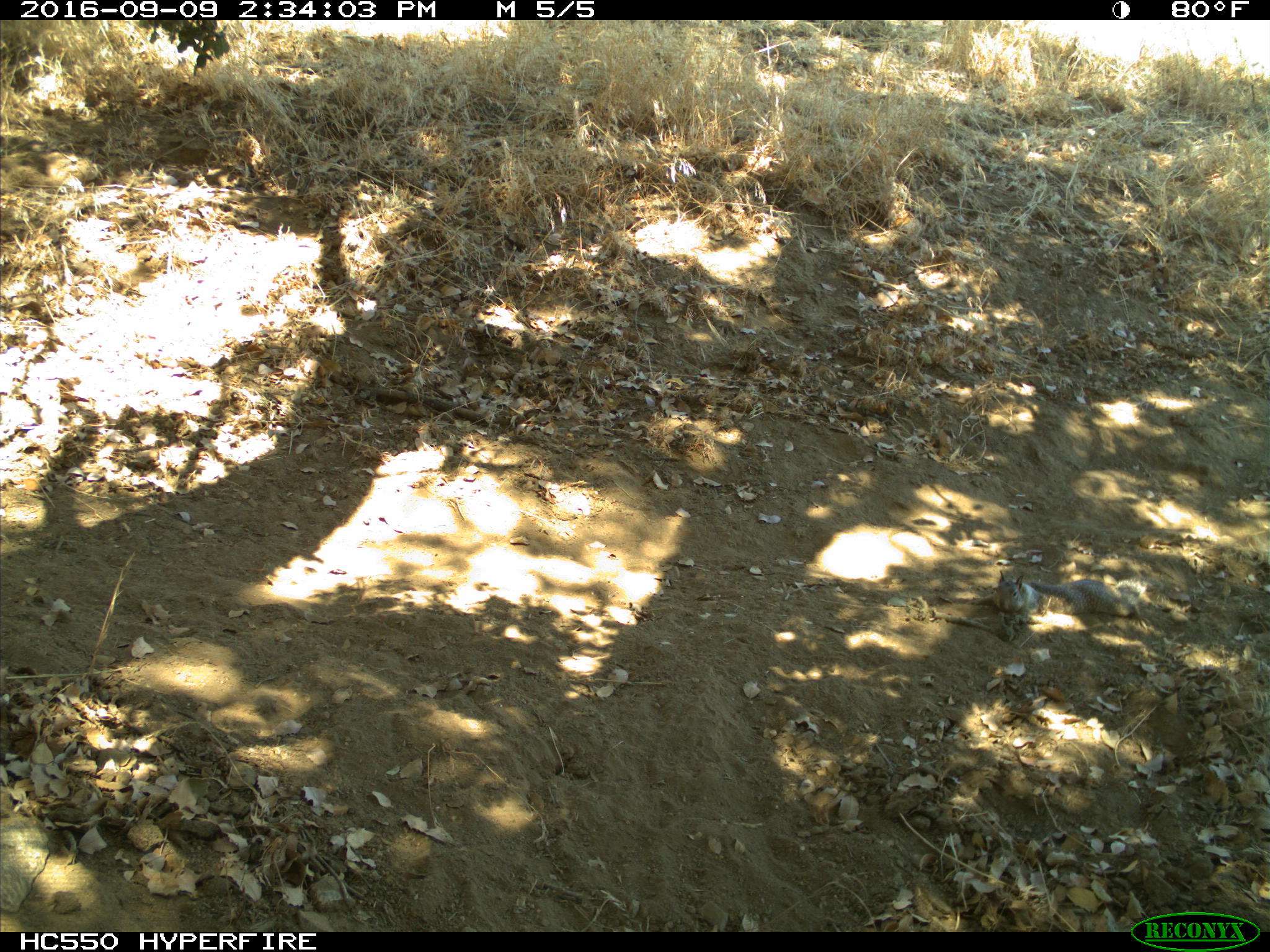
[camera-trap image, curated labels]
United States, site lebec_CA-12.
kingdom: Animalia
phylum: Chordata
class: Mammalia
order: Rodentia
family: Sciuridae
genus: Otospermophilus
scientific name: Otospermophilus beecheyi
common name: california ground squirrel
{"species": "Otospermophilus beecheyi (california ground squirrel)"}